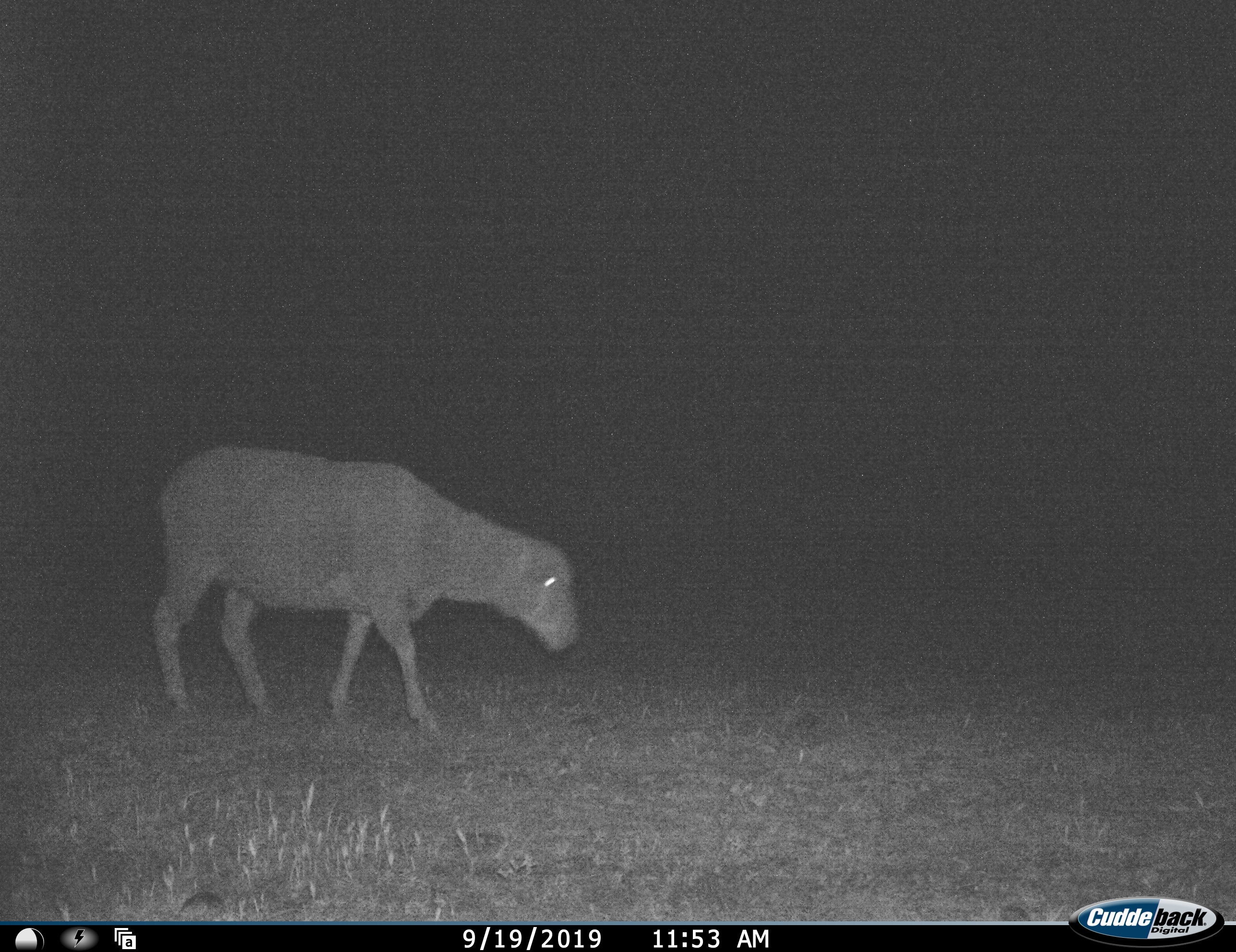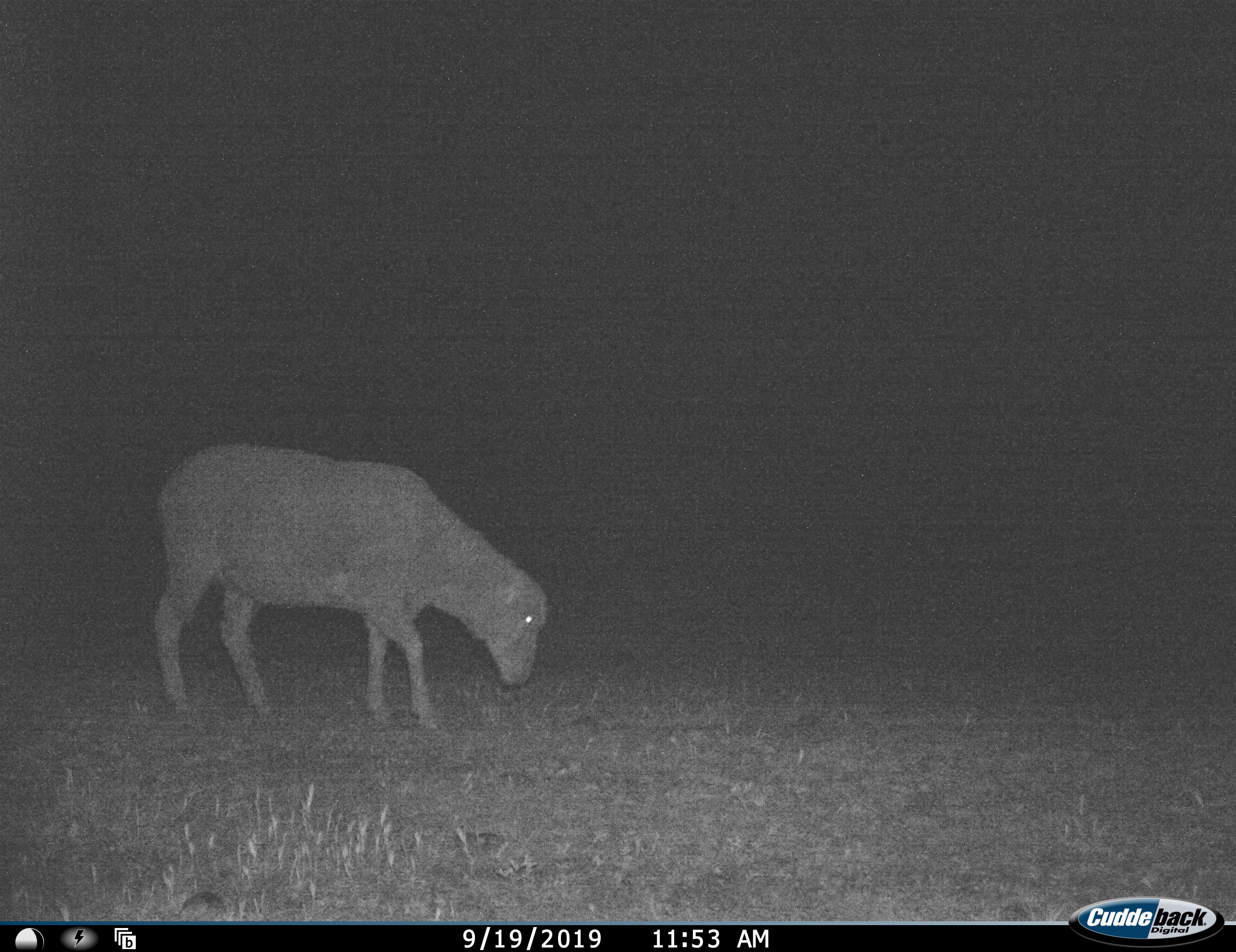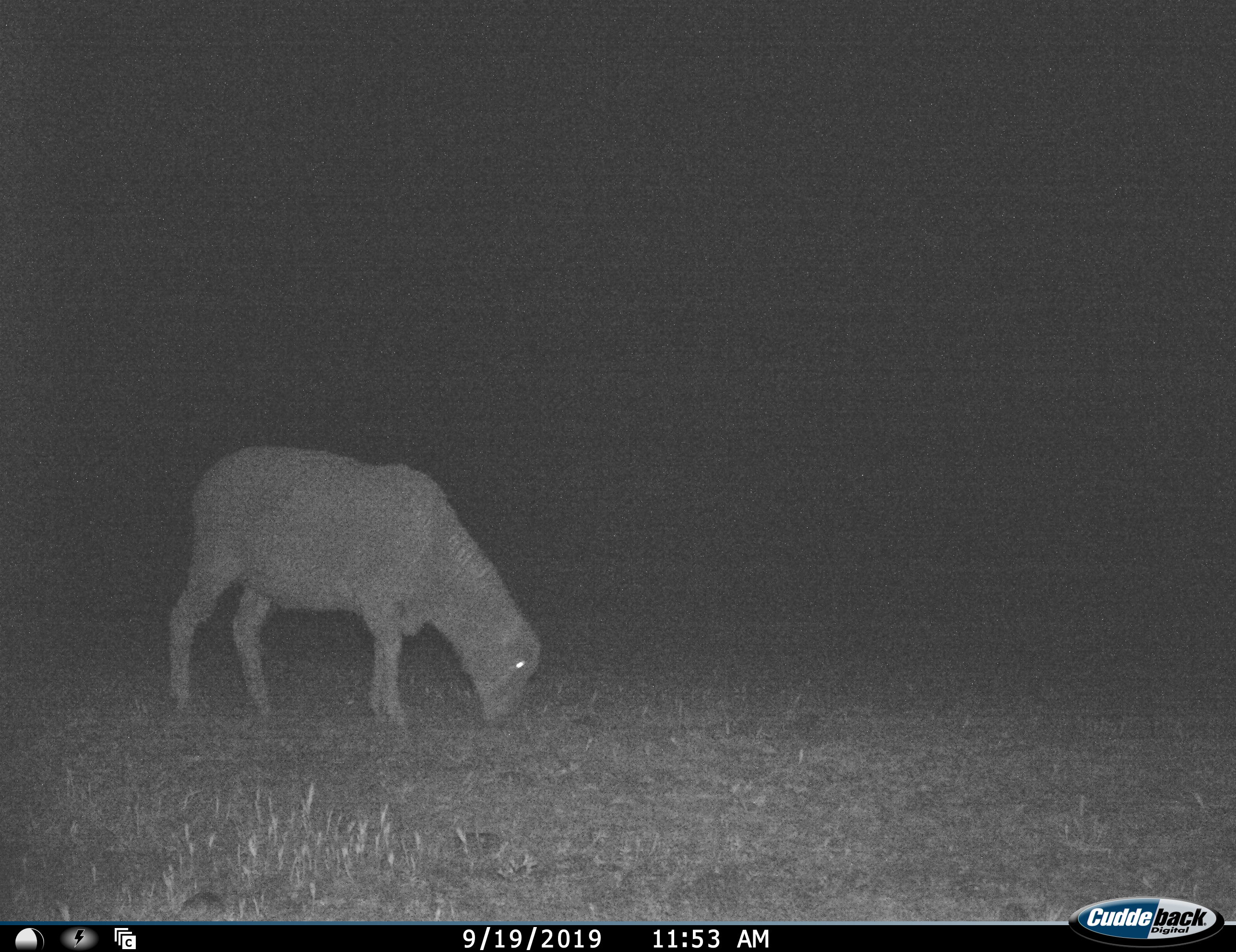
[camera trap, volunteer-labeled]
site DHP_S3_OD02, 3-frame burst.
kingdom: Animalia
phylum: Chordata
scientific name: Vertebrata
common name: domestic animal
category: domesticanimal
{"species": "domesticanimal (domestic animal) (Vertebrata)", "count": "1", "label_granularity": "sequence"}